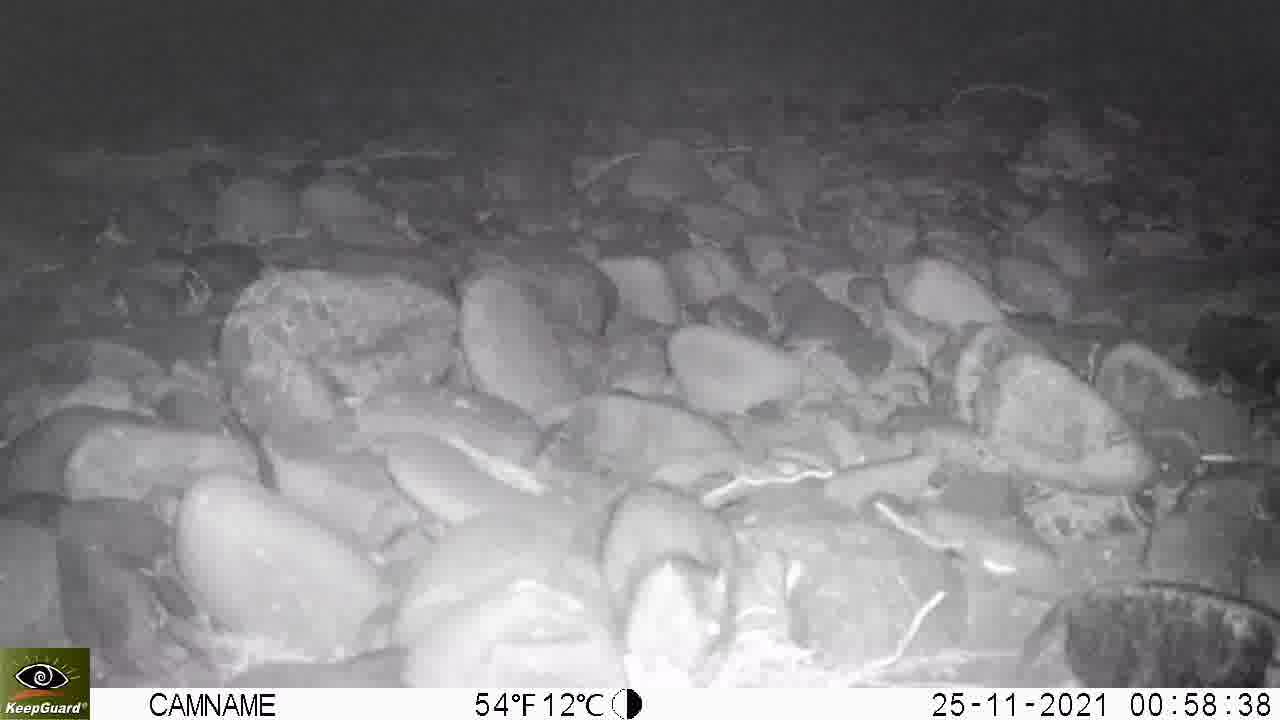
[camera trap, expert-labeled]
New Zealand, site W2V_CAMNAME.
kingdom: Animalia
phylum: Chordata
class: Mammalia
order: Rodentia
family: Muridae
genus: Rattus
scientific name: Rattus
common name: rat